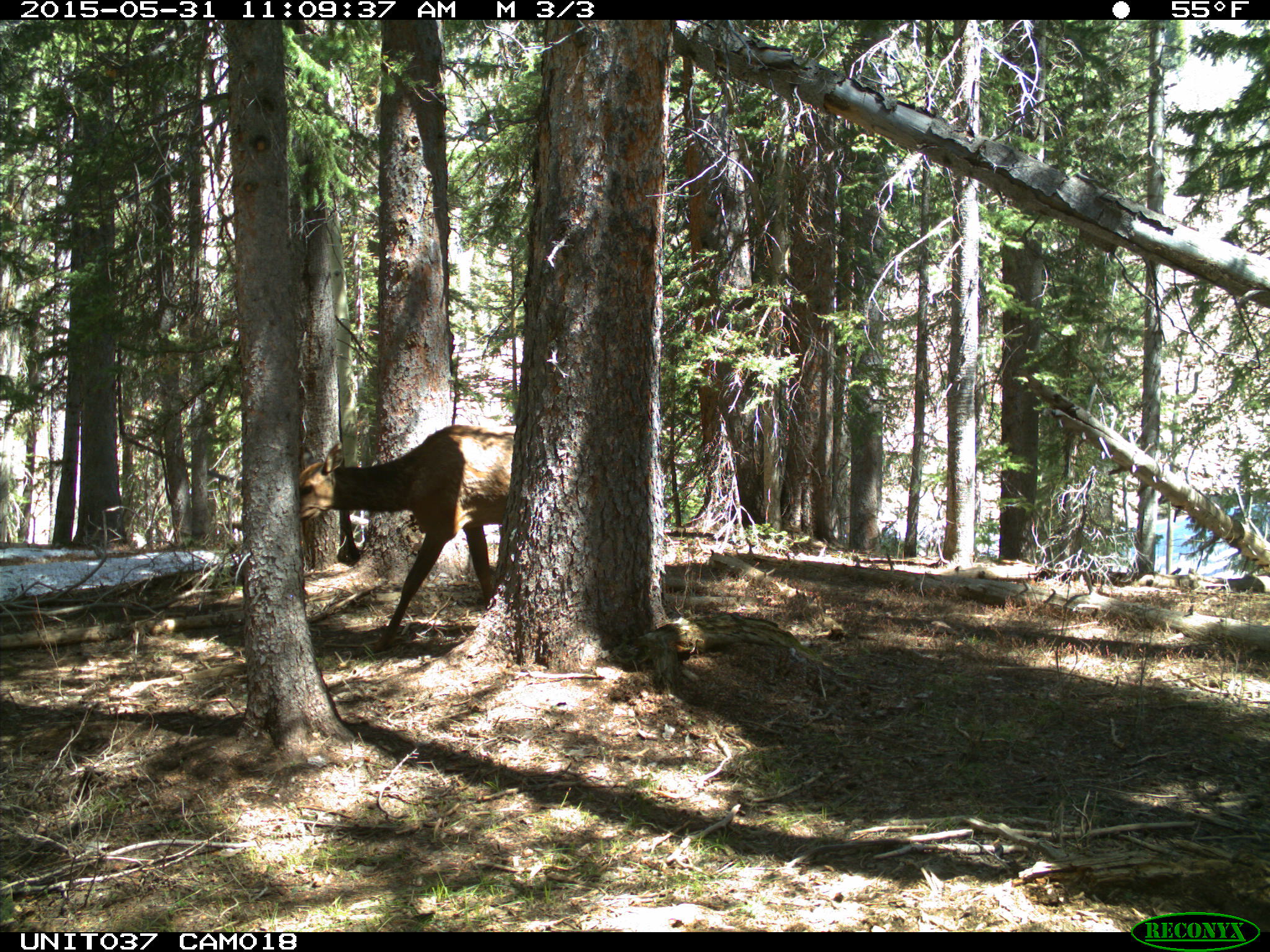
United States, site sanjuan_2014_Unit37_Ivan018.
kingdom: Animalia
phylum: Chordata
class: Mammalia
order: Artiodactyla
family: Cervidae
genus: Cervus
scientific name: Cervus elaphus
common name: red deer